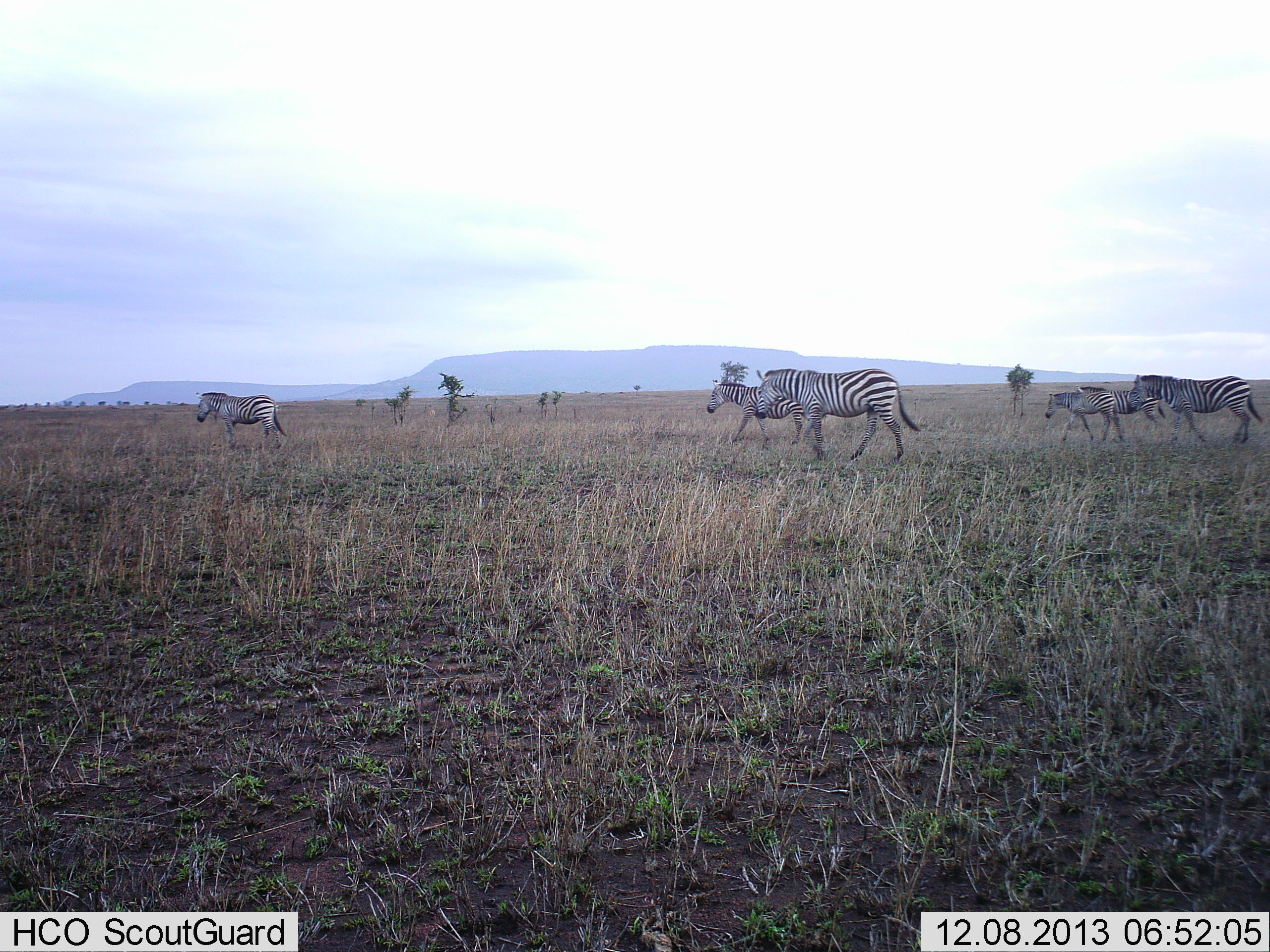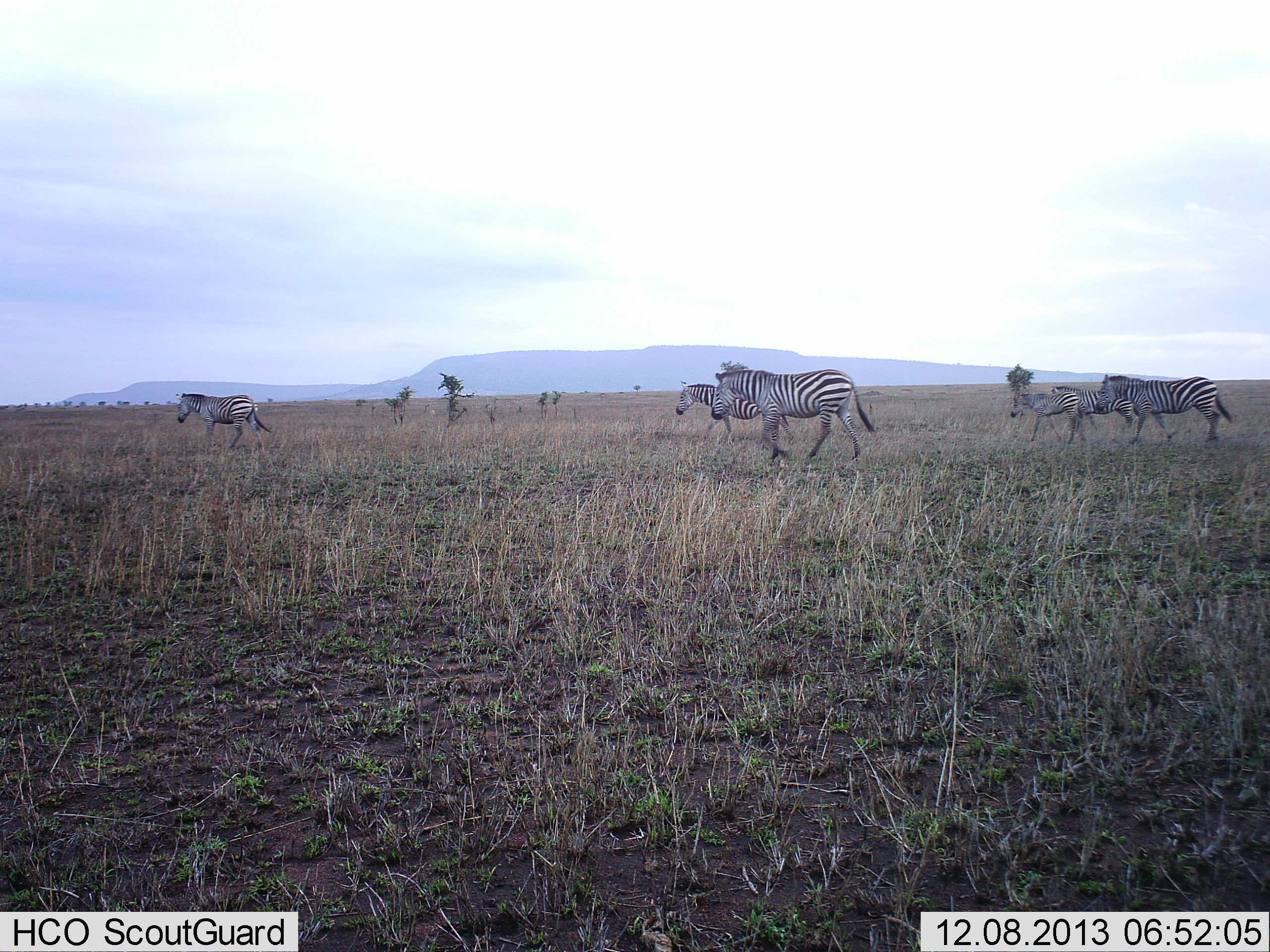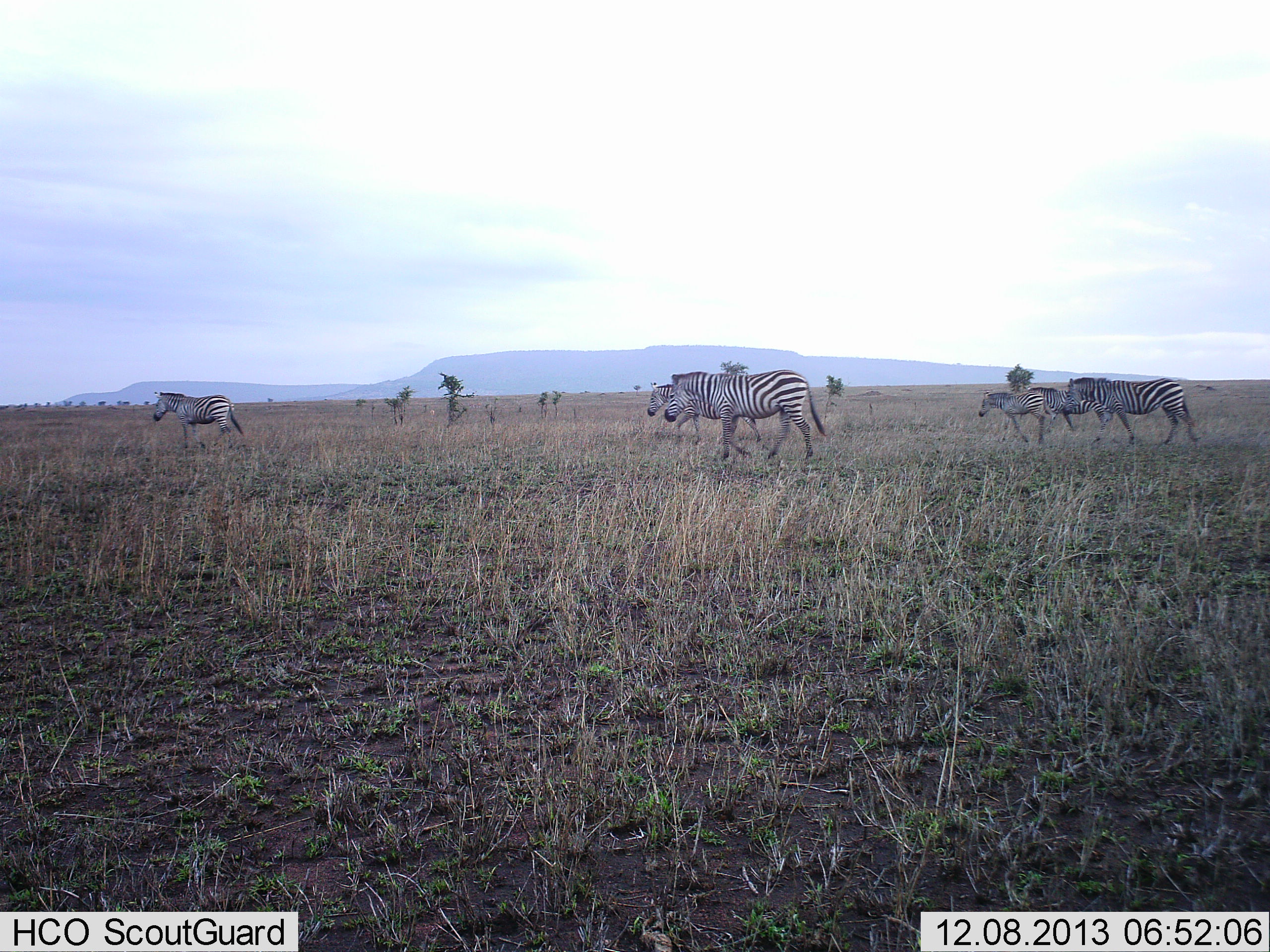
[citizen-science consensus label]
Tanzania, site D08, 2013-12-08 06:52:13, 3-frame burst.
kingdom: Animalia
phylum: Chordata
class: Mammalia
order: Perissodactyla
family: Equidae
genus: Equus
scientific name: Equus quagga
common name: plains zebra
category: zebra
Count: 6.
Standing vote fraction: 0%.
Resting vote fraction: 0%.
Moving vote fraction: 100%.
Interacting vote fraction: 0%.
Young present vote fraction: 10%.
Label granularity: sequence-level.